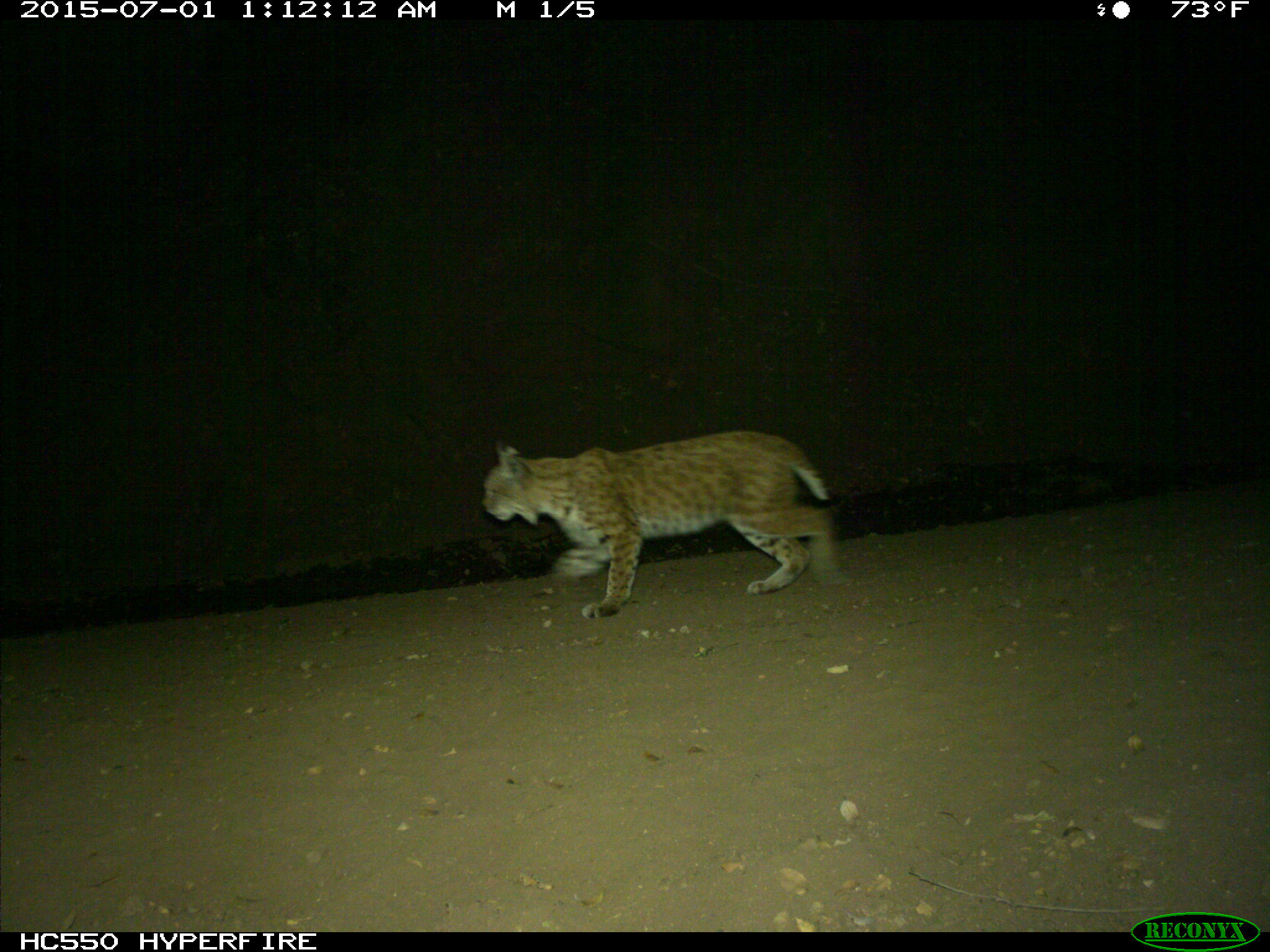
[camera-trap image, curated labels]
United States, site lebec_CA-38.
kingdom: Animalia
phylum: Chordata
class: Mammalia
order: Carnivora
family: Felidae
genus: Lynx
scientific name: Lynx rufus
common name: bobcat